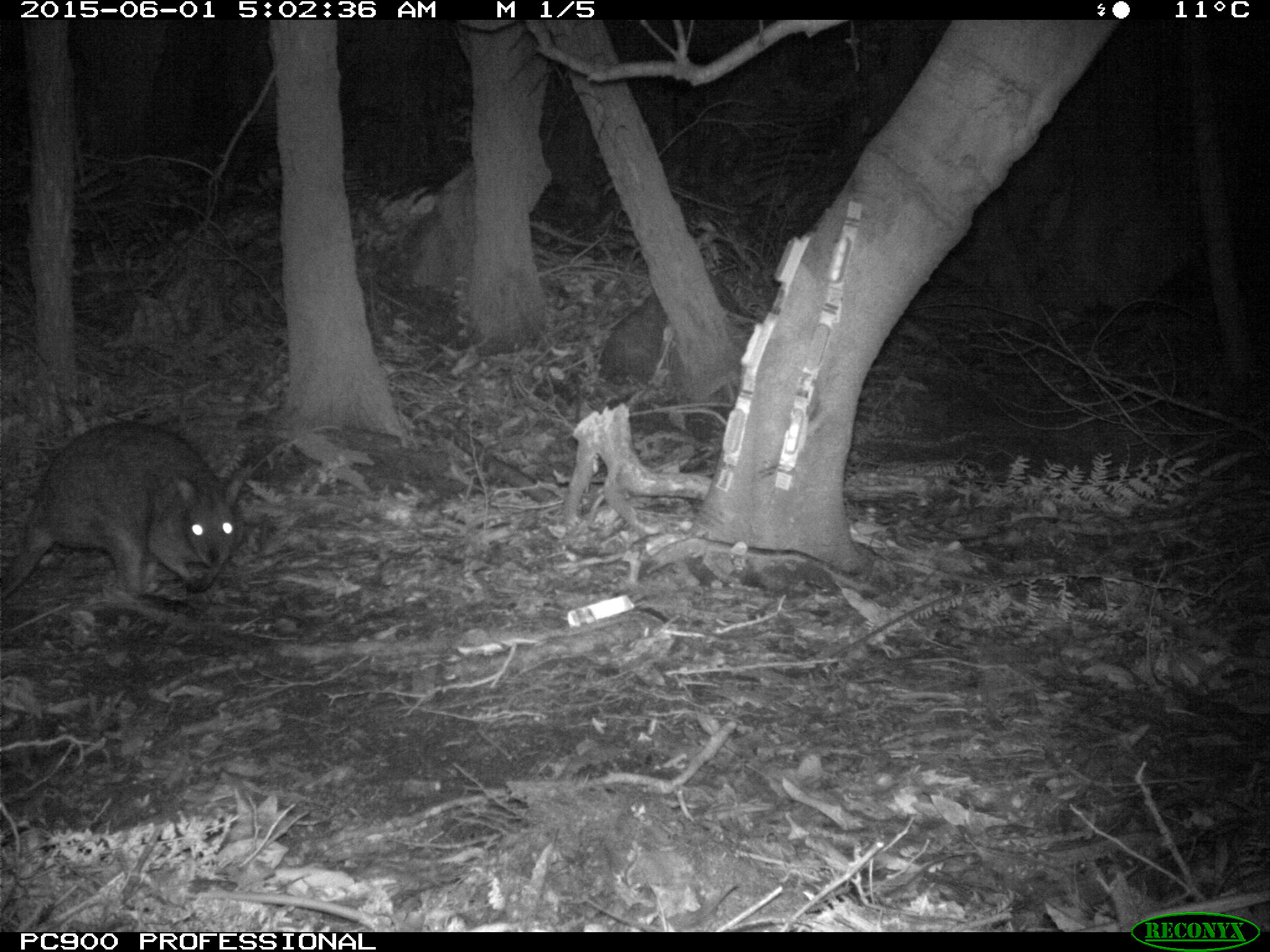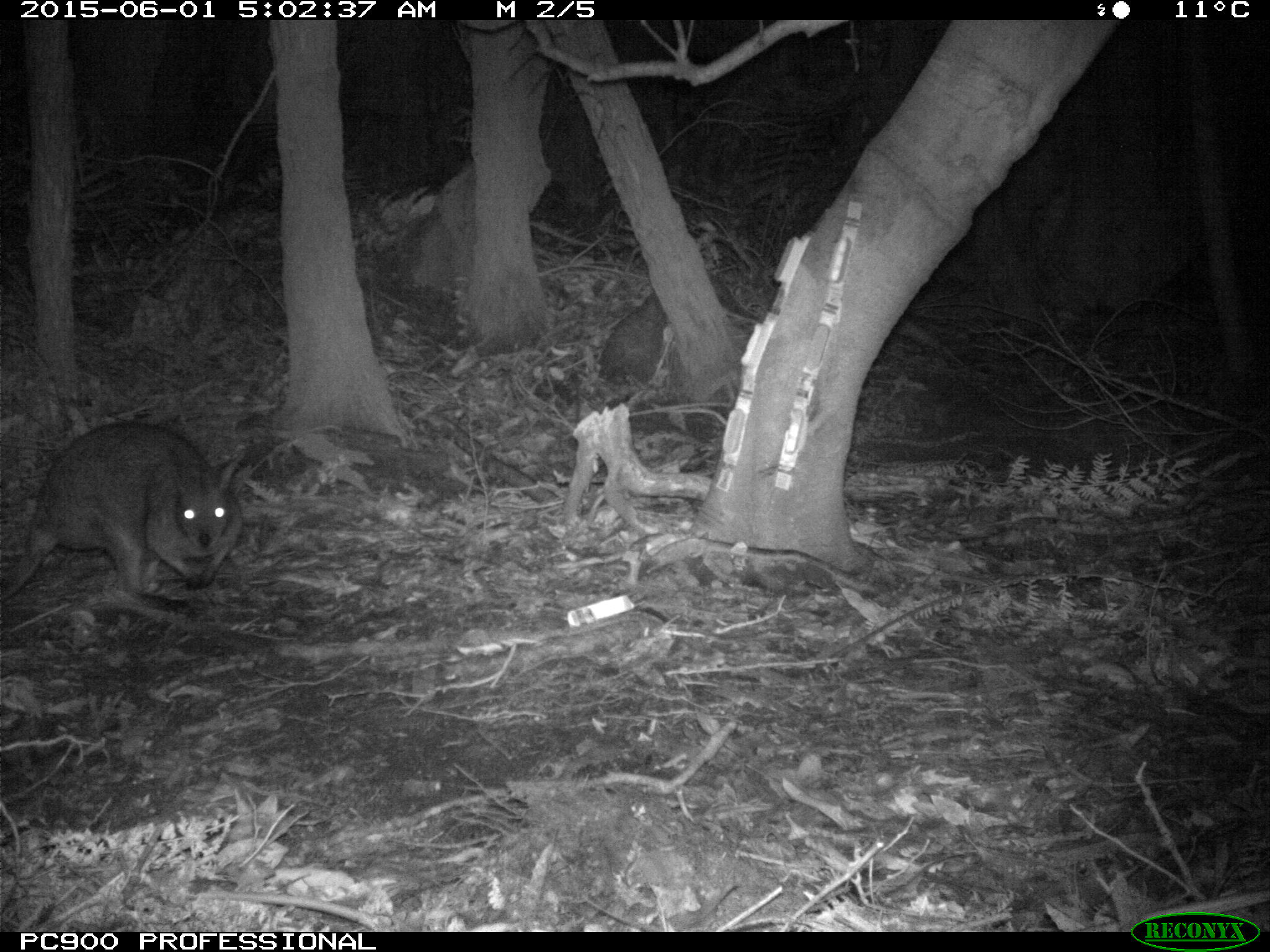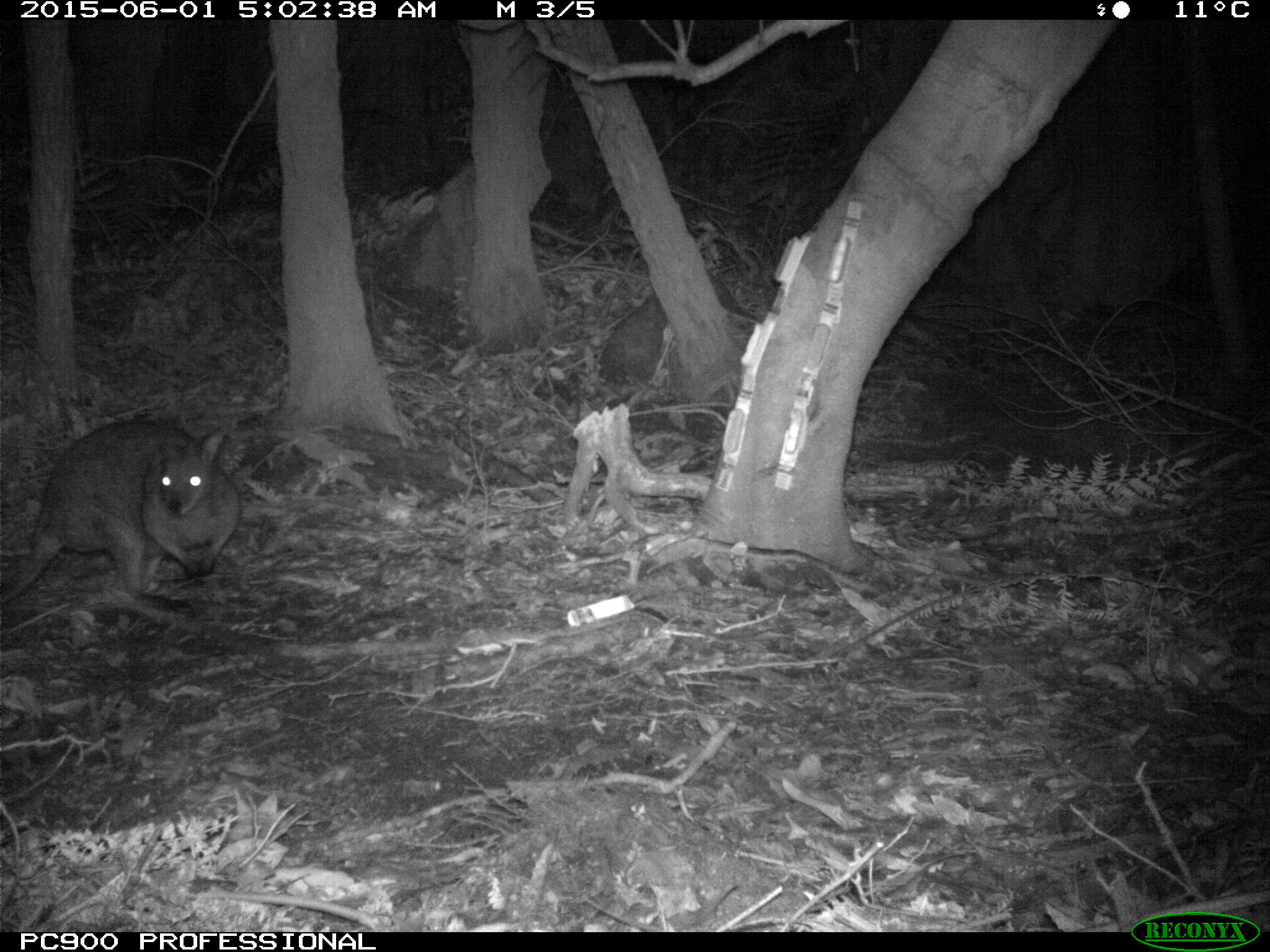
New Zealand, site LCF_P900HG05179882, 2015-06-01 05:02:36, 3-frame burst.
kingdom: Animalia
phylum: Chordata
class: Mammalia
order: Diprotodontia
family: Macropodidae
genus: Notamacropus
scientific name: Notamacropus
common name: wallaby